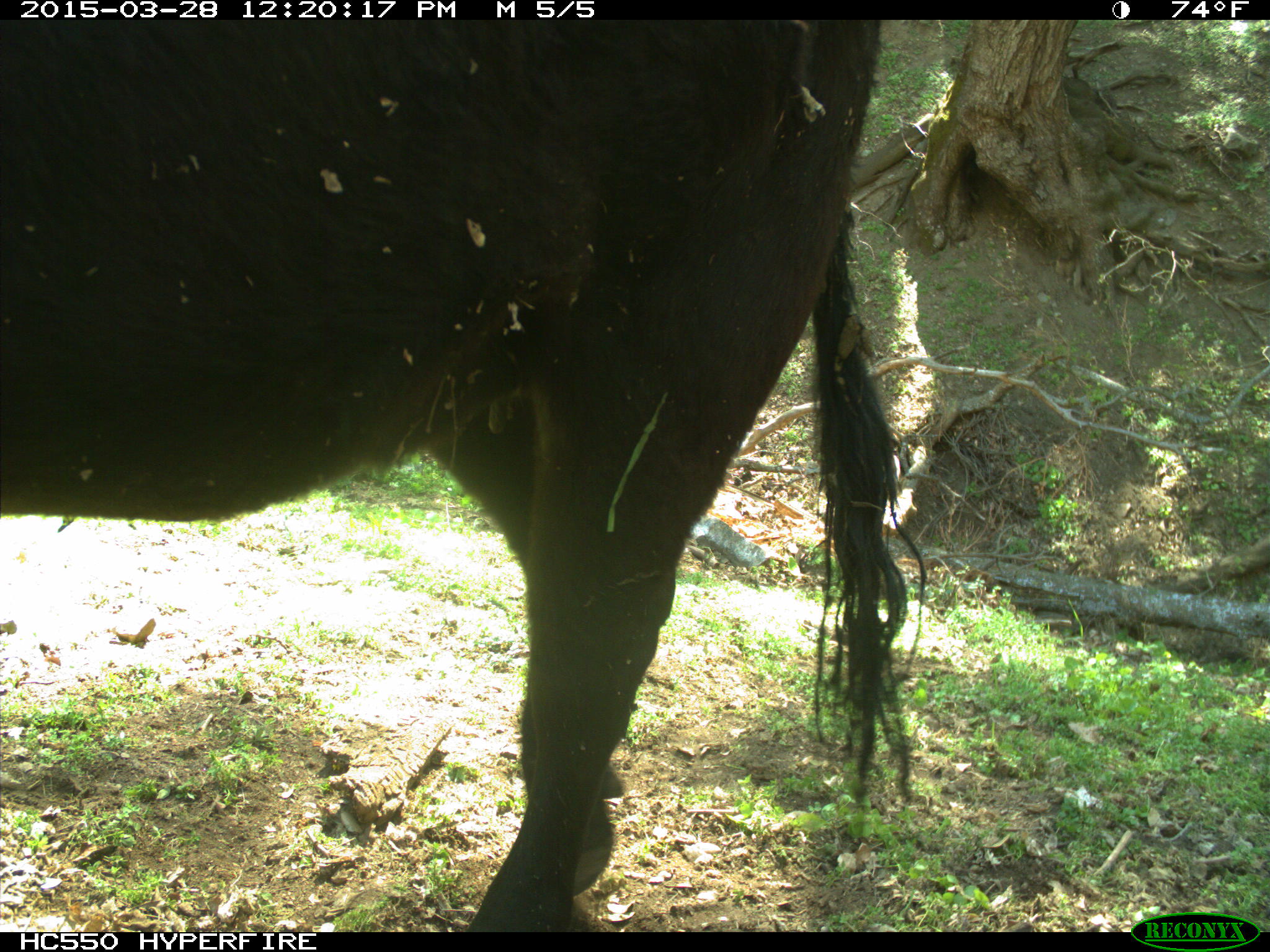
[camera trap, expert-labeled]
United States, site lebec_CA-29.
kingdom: Animalia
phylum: Chordata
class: Mammalia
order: Artiodactyla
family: Bovidae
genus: Bos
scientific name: Bos taurus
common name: domestic cow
Bos taurus (domestic cow).